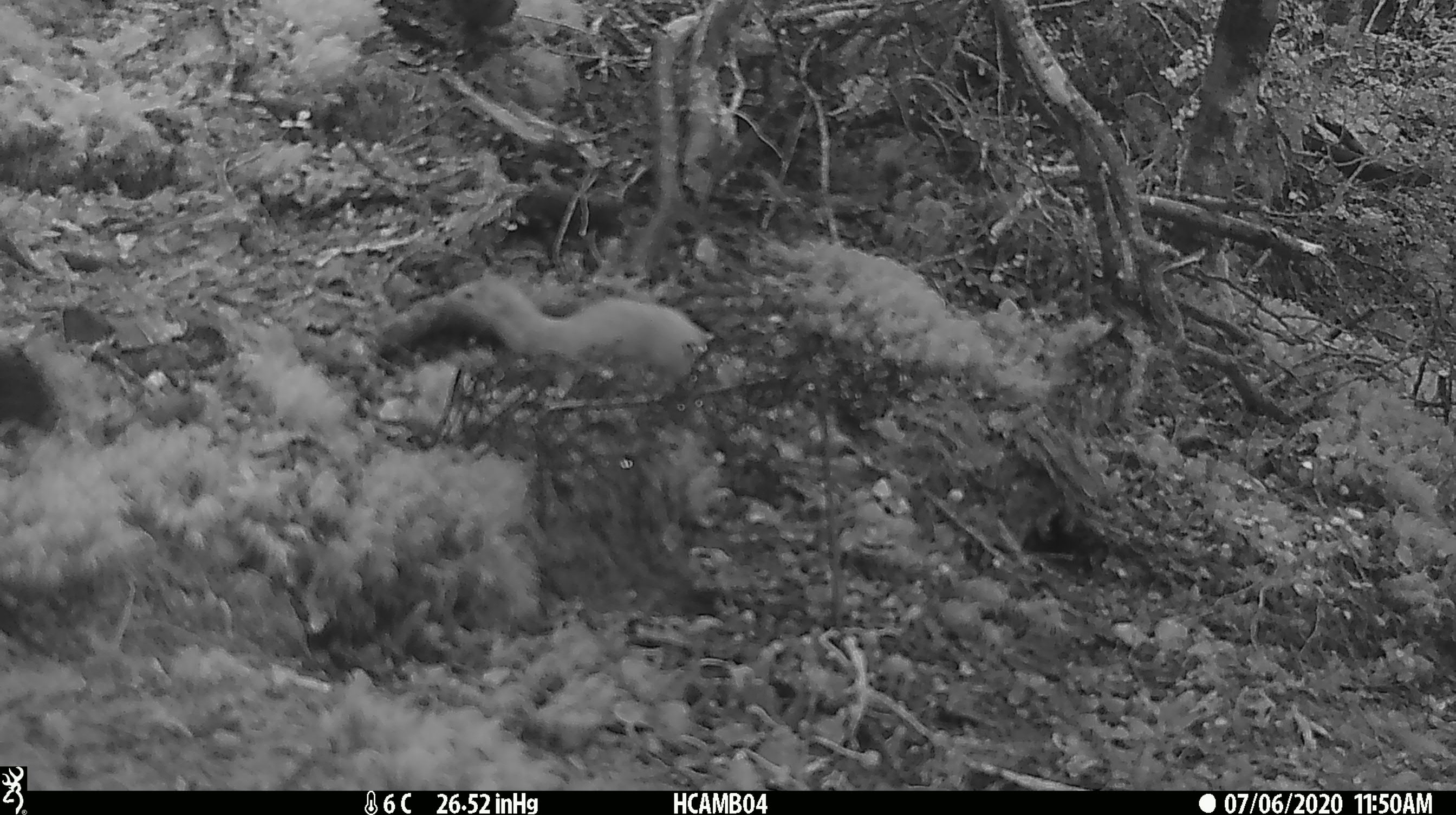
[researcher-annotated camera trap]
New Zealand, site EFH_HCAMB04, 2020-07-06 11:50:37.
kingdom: Animalia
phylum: Chordata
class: Mammalia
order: Carnivora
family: Mustelidae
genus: Mustela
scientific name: Mustela nivalis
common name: least weasel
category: weasel